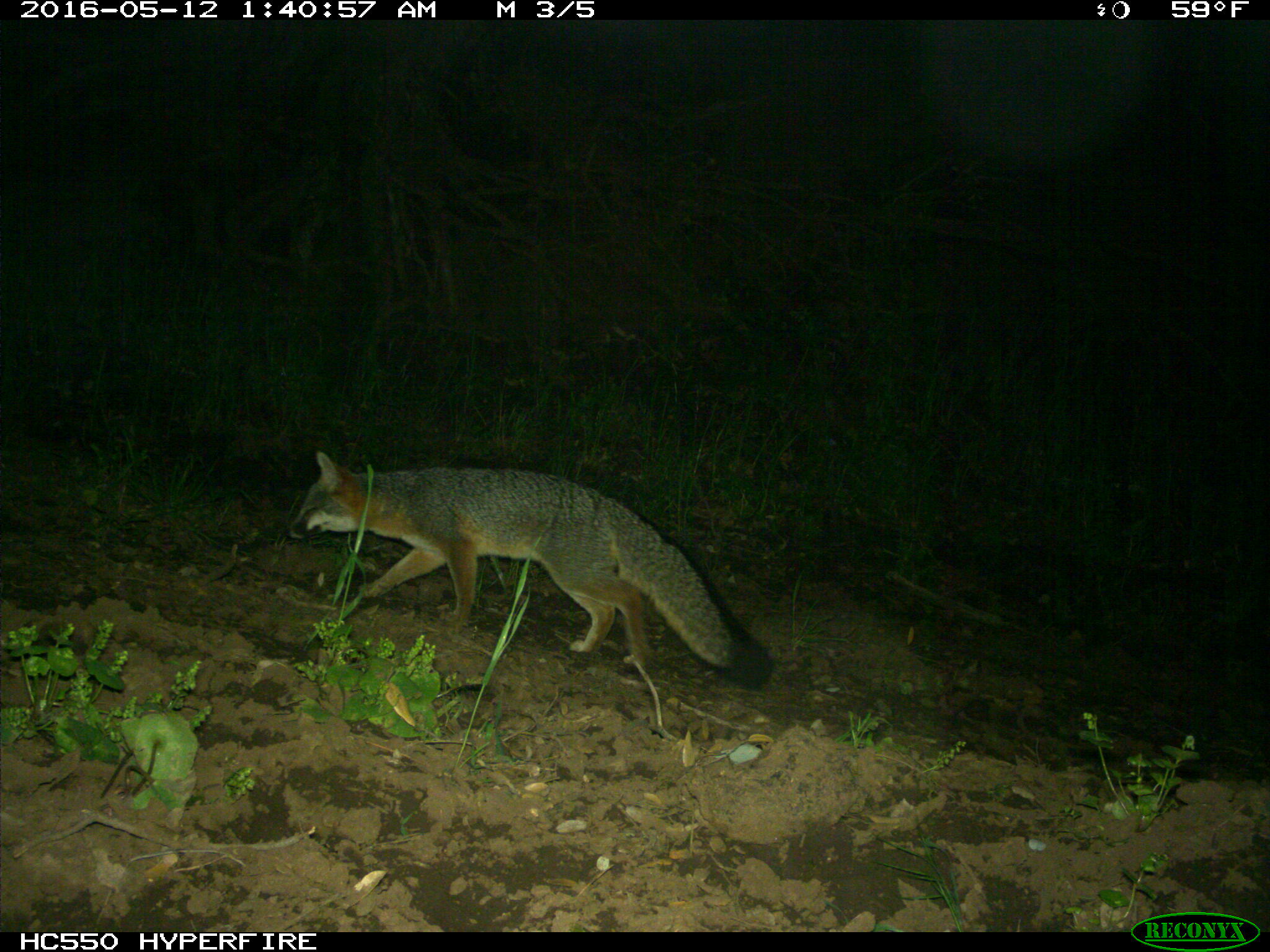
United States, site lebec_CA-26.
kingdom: Animalia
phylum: Chordata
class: Mammalia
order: Carnivora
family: Canidae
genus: Urocyon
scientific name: Urocyon cinereoargenteus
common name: gray fox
Urocyon cinereoargenteus (gray fox).